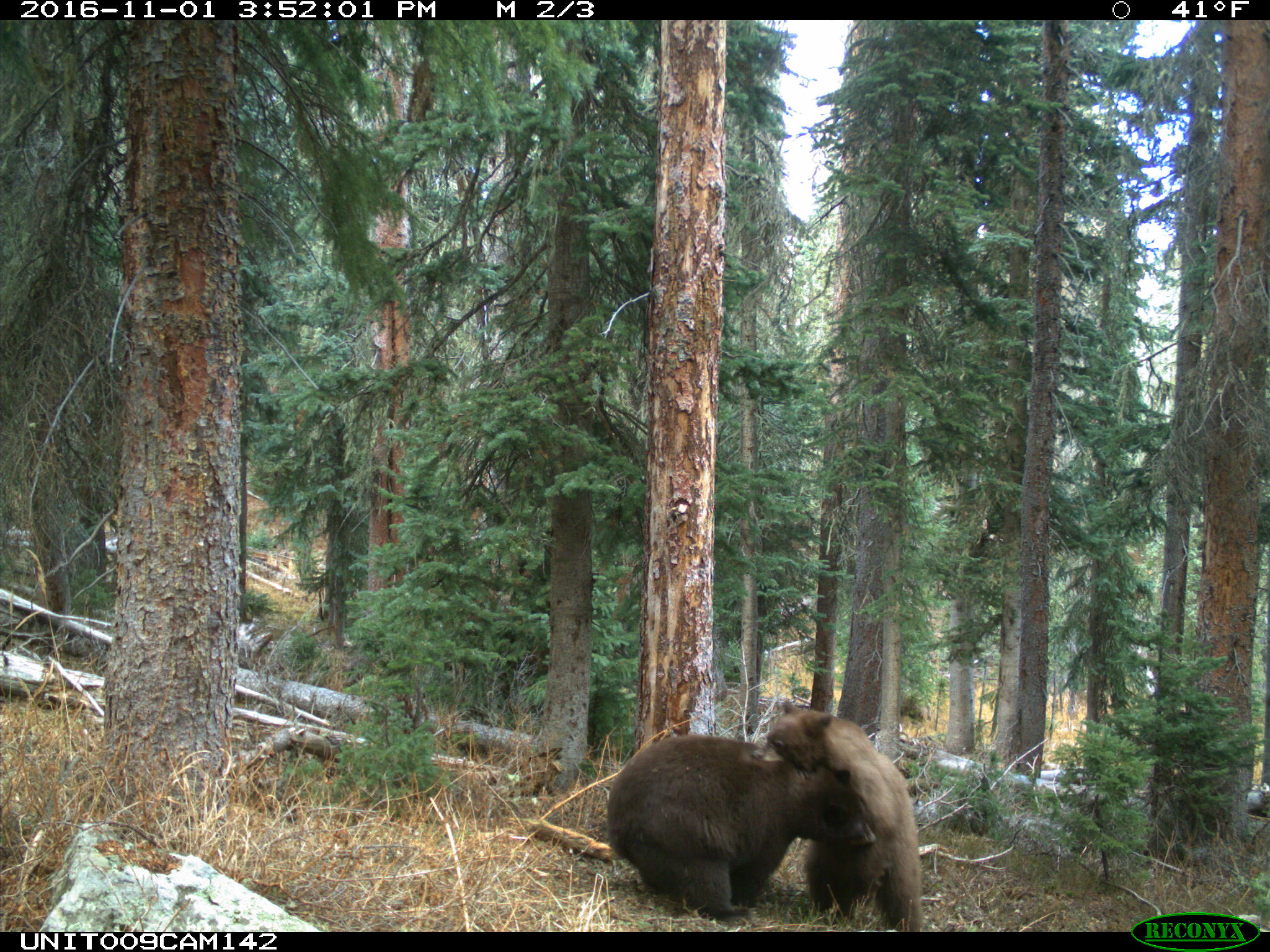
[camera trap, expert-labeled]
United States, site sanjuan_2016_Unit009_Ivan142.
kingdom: Animalia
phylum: Chordata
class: Mammalia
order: Carnivora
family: Ursidae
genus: Ursus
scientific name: Ursus americanus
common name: american black bear